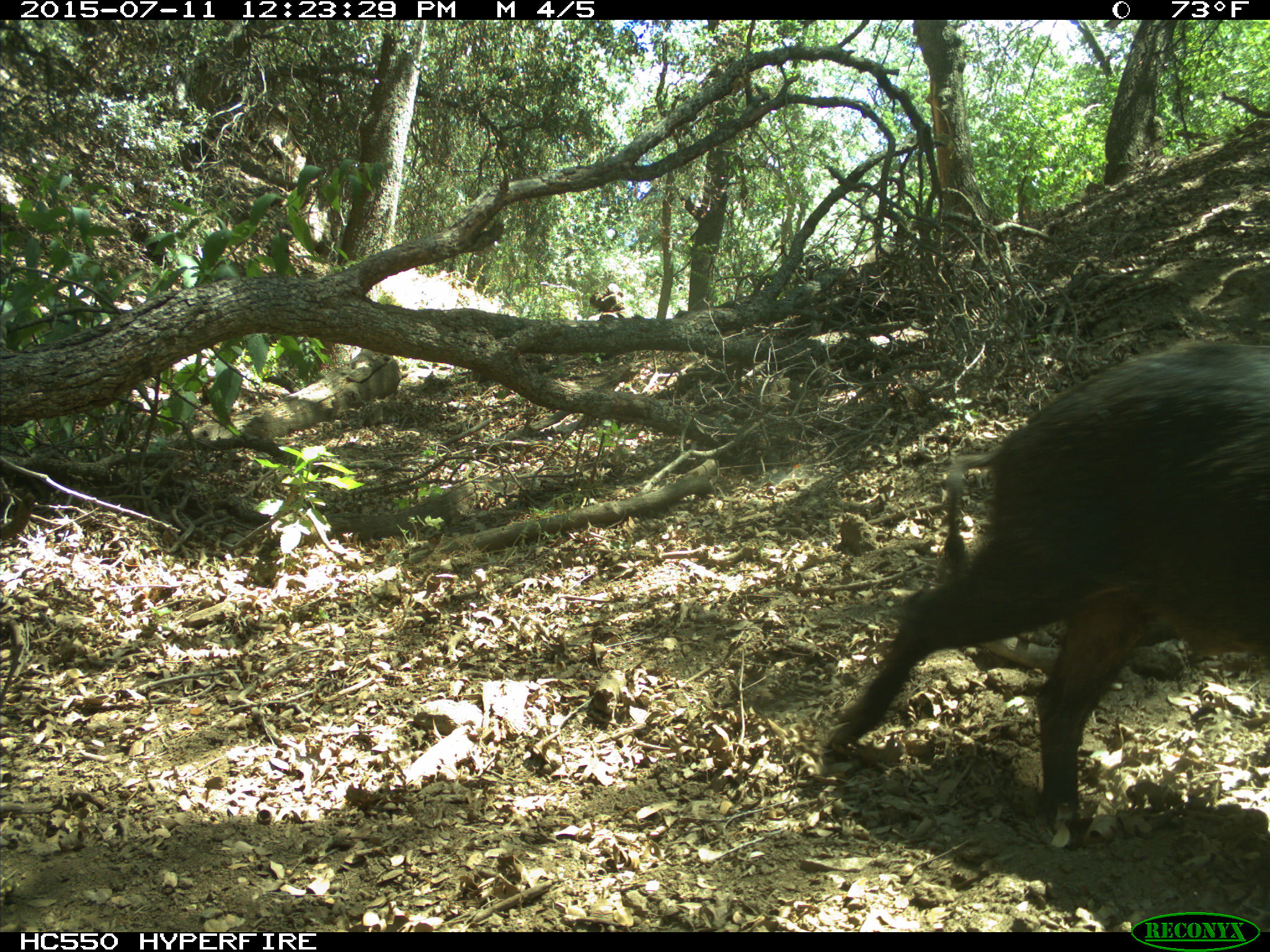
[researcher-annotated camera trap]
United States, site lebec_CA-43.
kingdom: Animalia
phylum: Chordata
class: Mammalia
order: Artiodactyla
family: Suidae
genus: Sus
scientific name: Sus scrofa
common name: wild boar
Sus scrofa (wild boar).